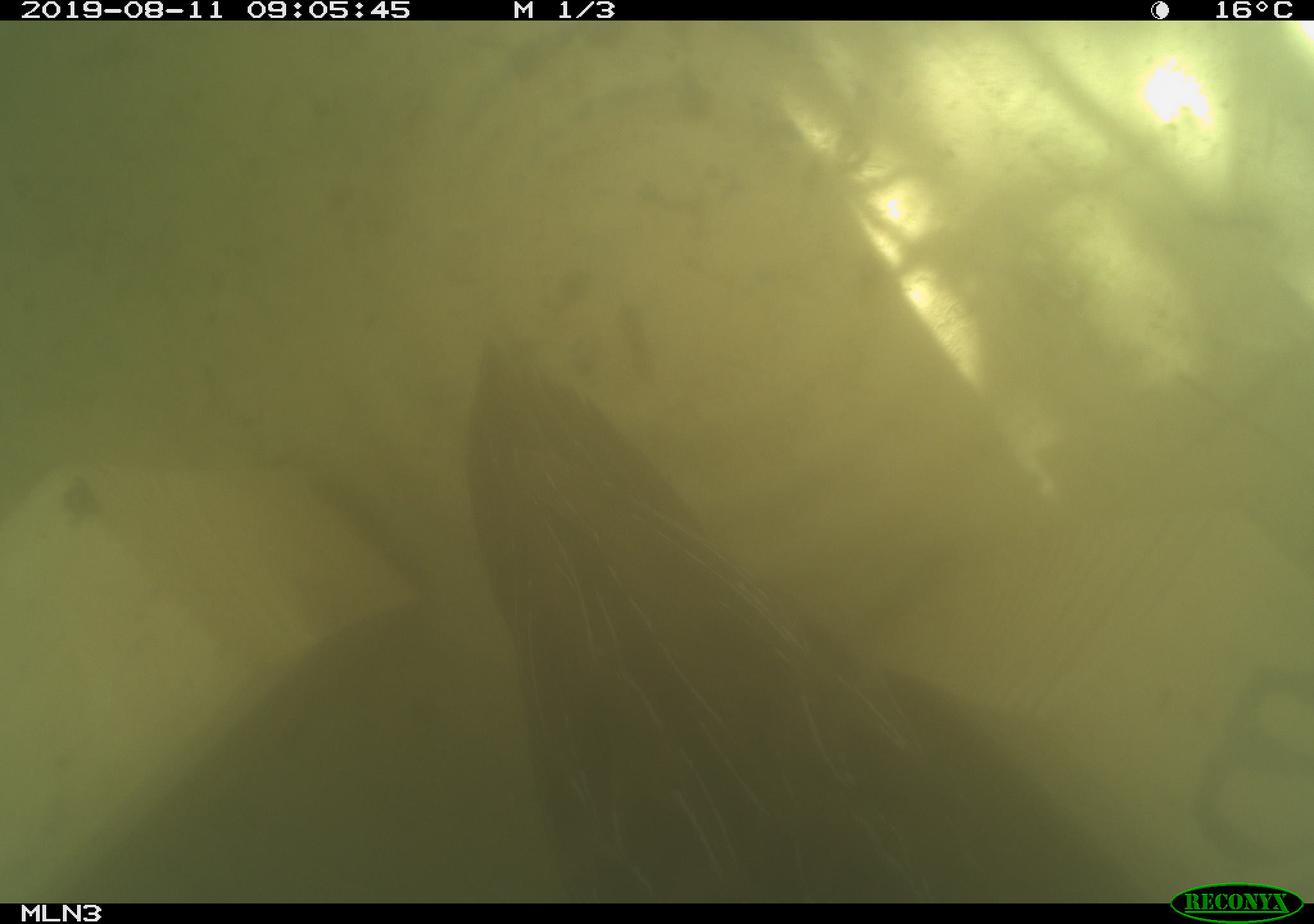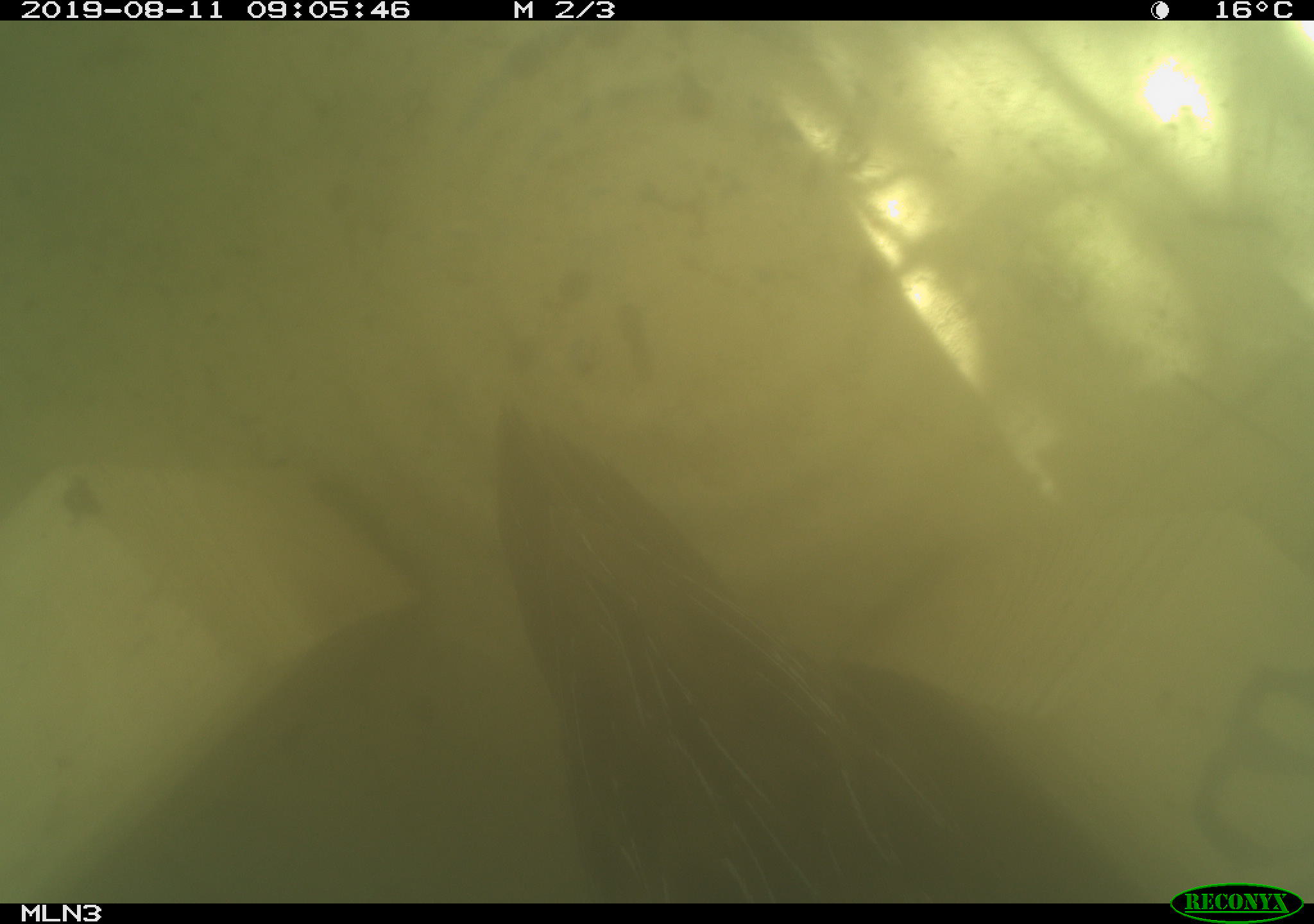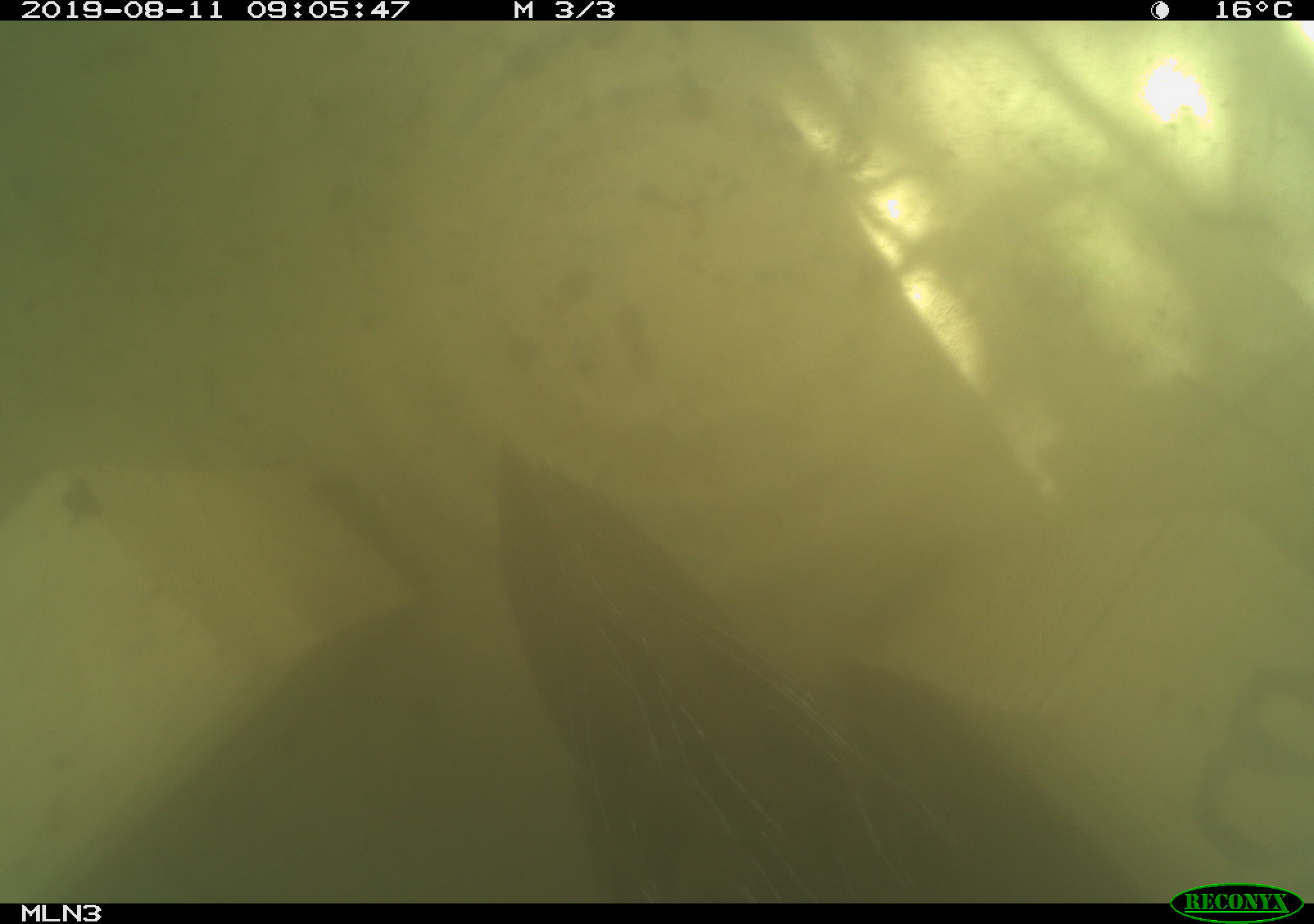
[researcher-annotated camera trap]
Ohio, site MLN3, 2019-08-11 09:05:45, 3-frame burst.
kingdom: Animalia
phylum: Chordata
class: Aves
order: Gruiformes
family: Rallidae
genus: Porzana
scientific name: Porzana carolina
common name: sora